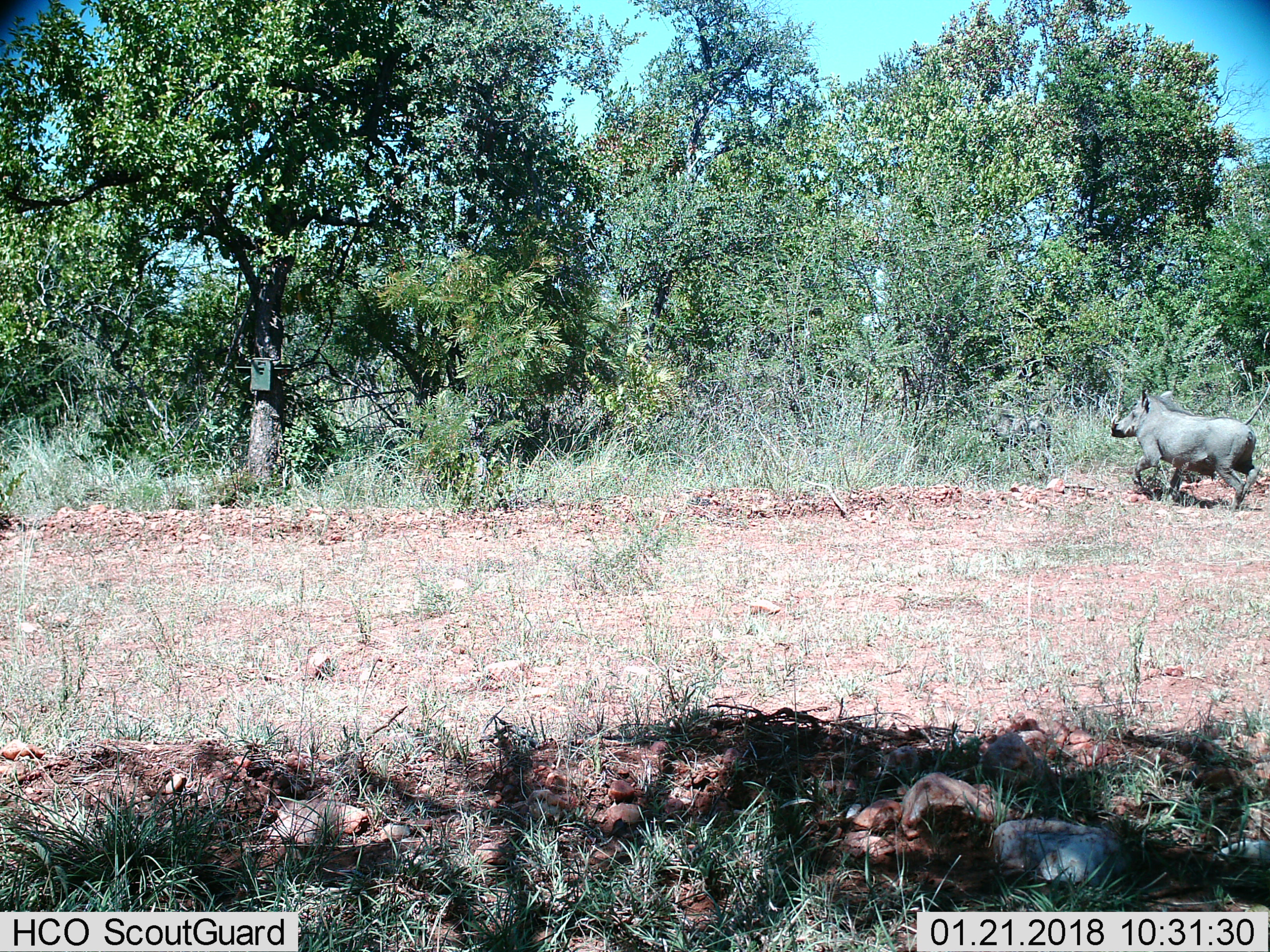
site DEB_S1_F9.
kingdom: Animalia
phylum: Chordata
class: Mammalia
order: Artiodactyla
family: Suidae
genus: Phacochoerus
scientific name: Phacochoerus africanus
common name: warthog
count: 1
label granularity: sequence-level